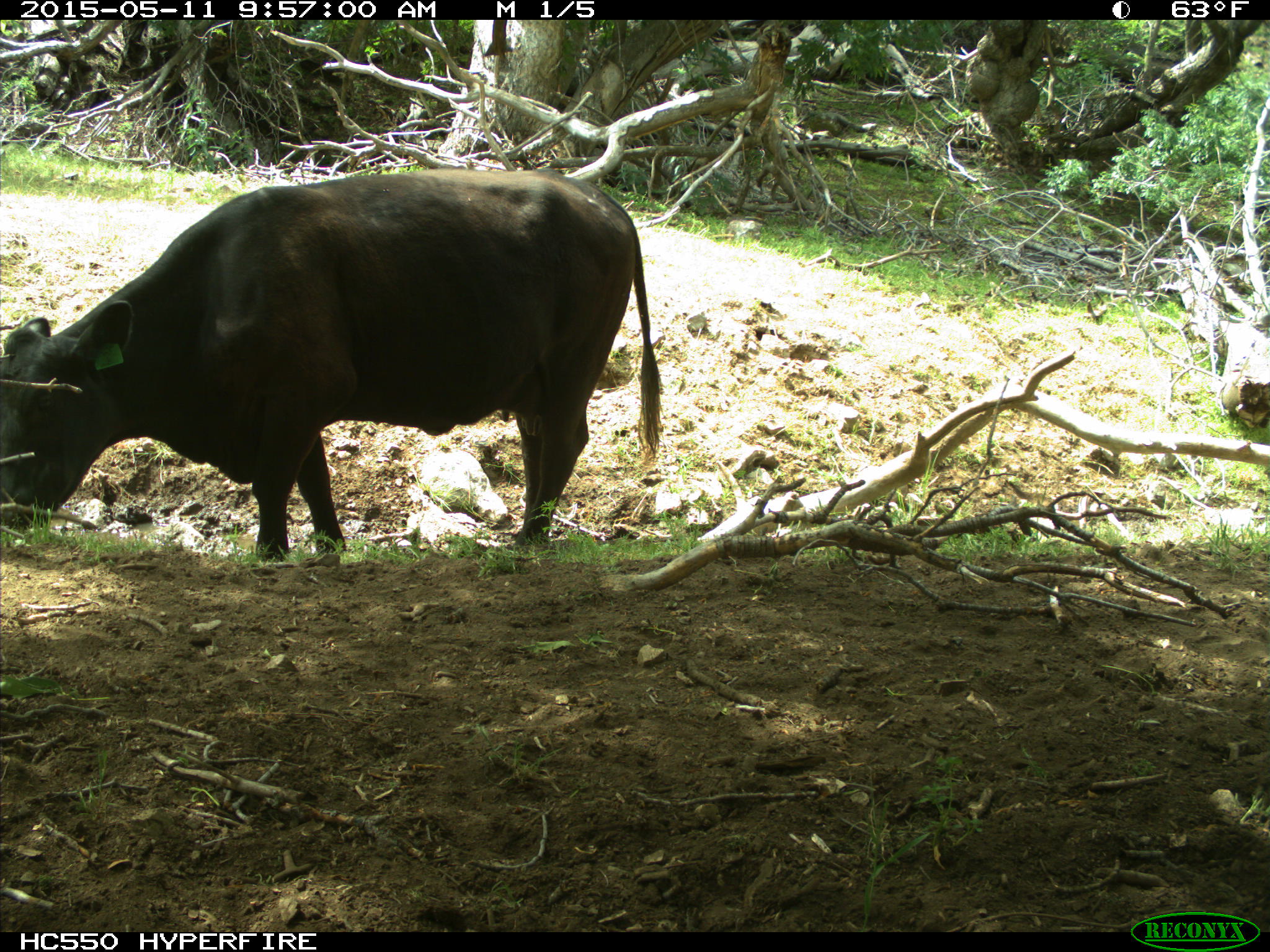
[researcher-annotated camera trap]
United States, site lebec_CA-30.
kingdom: Animalia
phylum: Chordata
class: Mammalia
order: Artiodactyla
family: Bovidae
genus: Bos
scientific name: Bos taurus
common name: domestic cow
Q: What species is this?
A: Bos taurus (domestic cow).